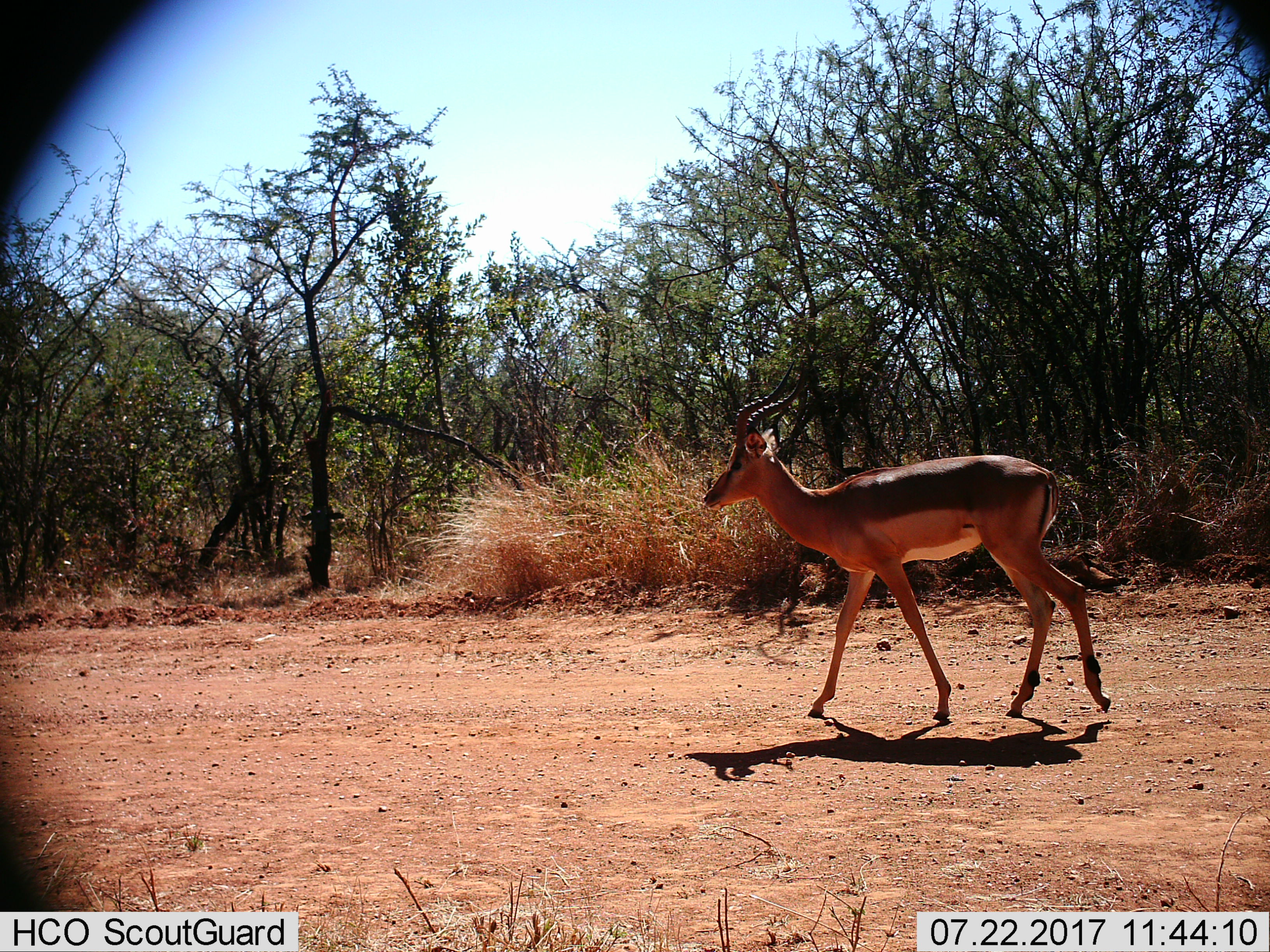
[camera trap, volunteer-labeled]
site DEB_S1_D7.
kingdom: Animalia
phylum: Chordata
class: Mammalia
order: Artiodactyla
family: Bovidae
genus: Aepyceros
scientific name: Aepyceros melampus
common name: impala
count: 1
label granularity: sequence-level